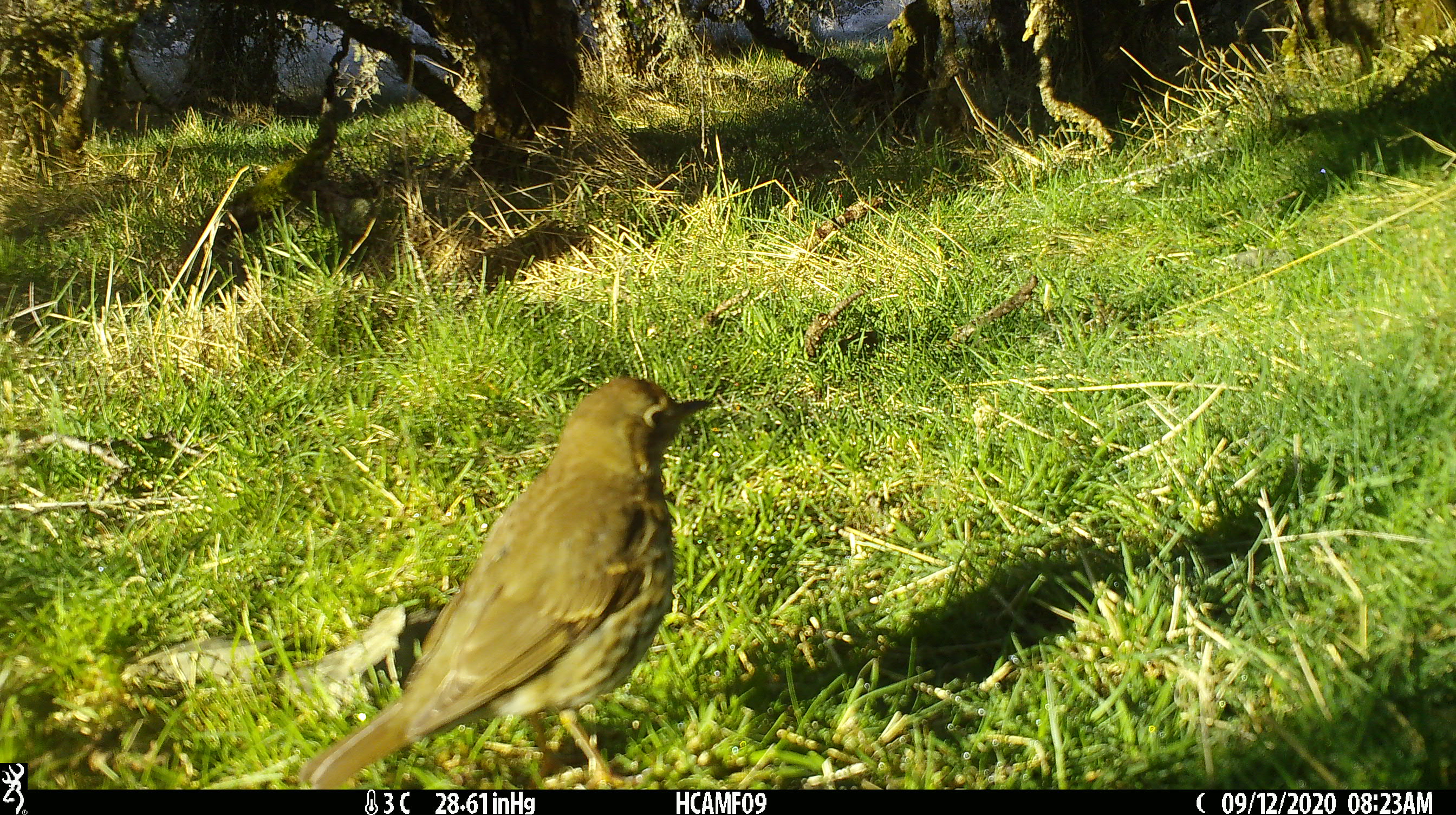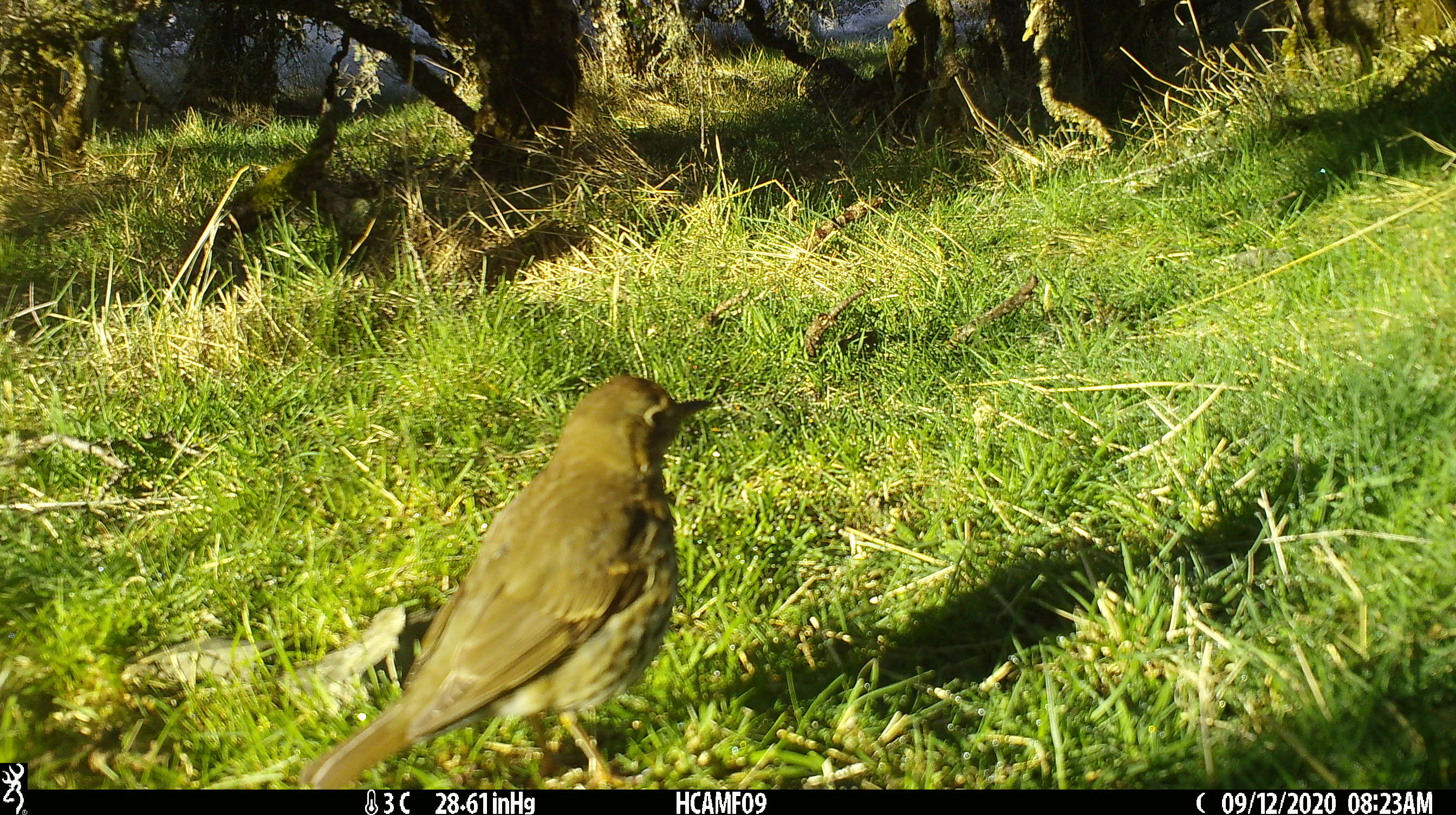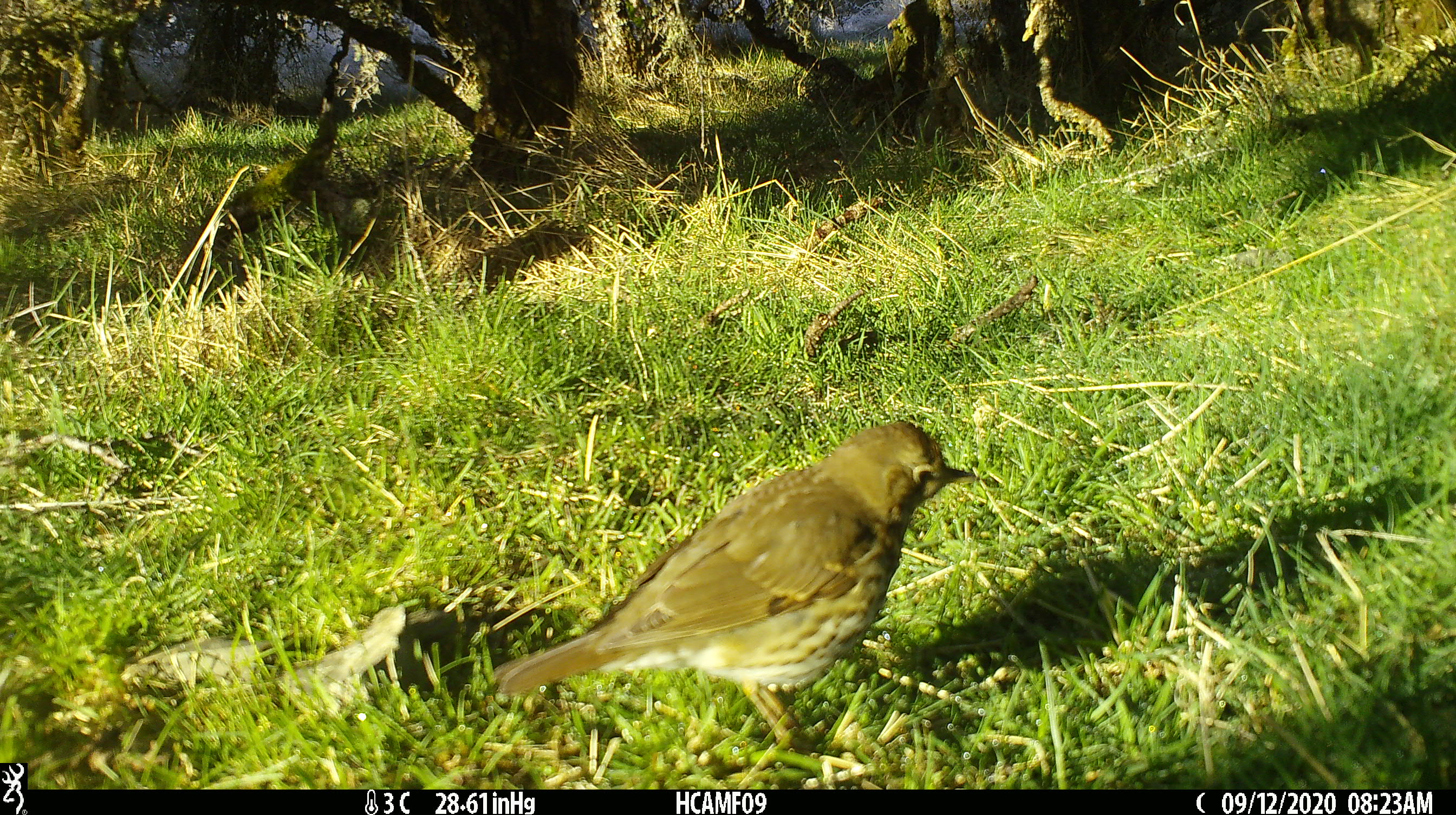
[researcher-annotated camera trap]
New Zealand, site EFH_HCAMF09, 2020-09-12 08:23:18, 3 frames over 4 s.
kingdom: Animalia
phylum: Chordata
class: Aves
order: Passeriformes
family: Turdidae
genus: Turdus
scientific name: Turdus philomelos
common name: song thrush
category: thrush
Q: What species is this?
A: Thrush (song thrush) (Turdus philomelos).